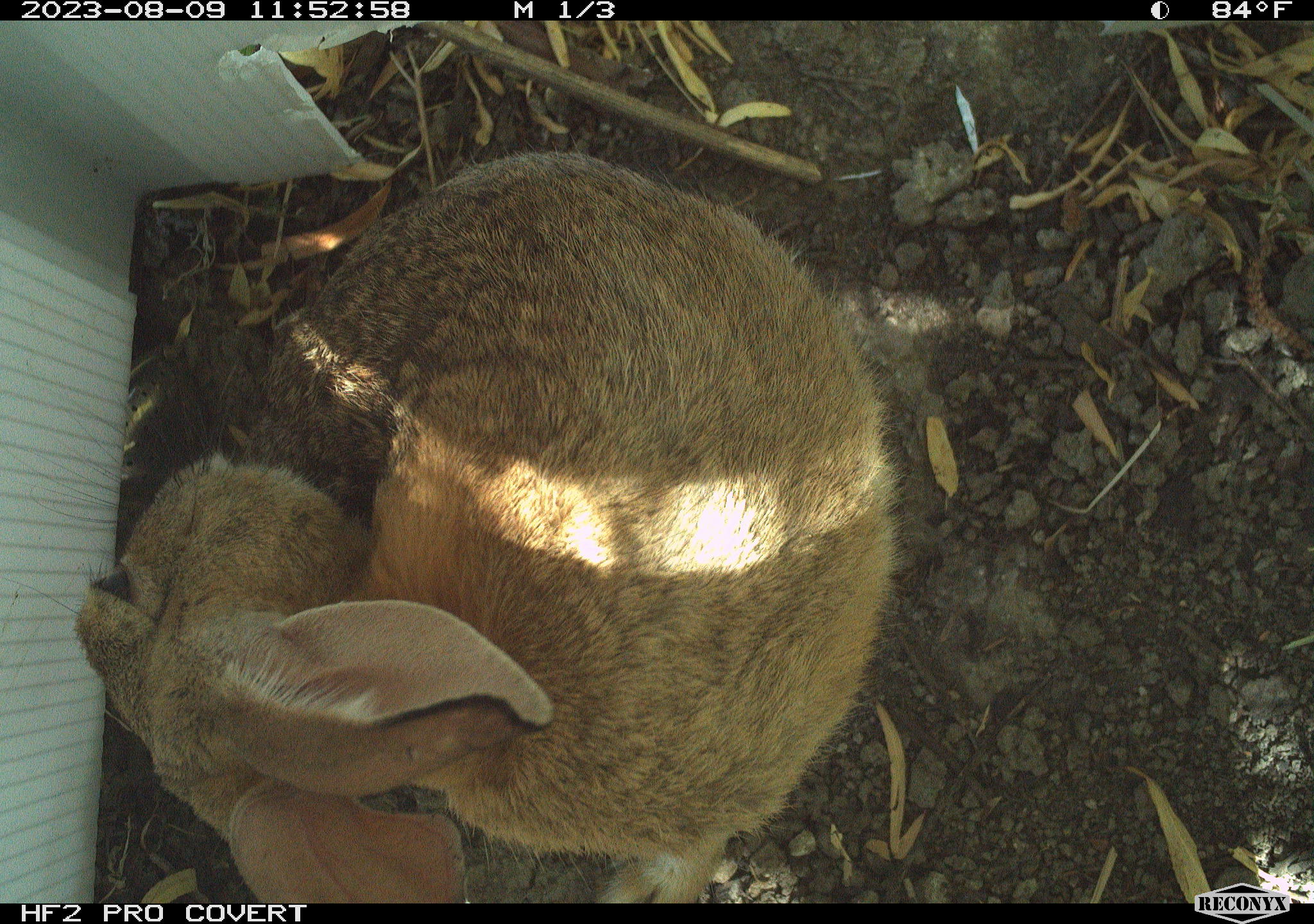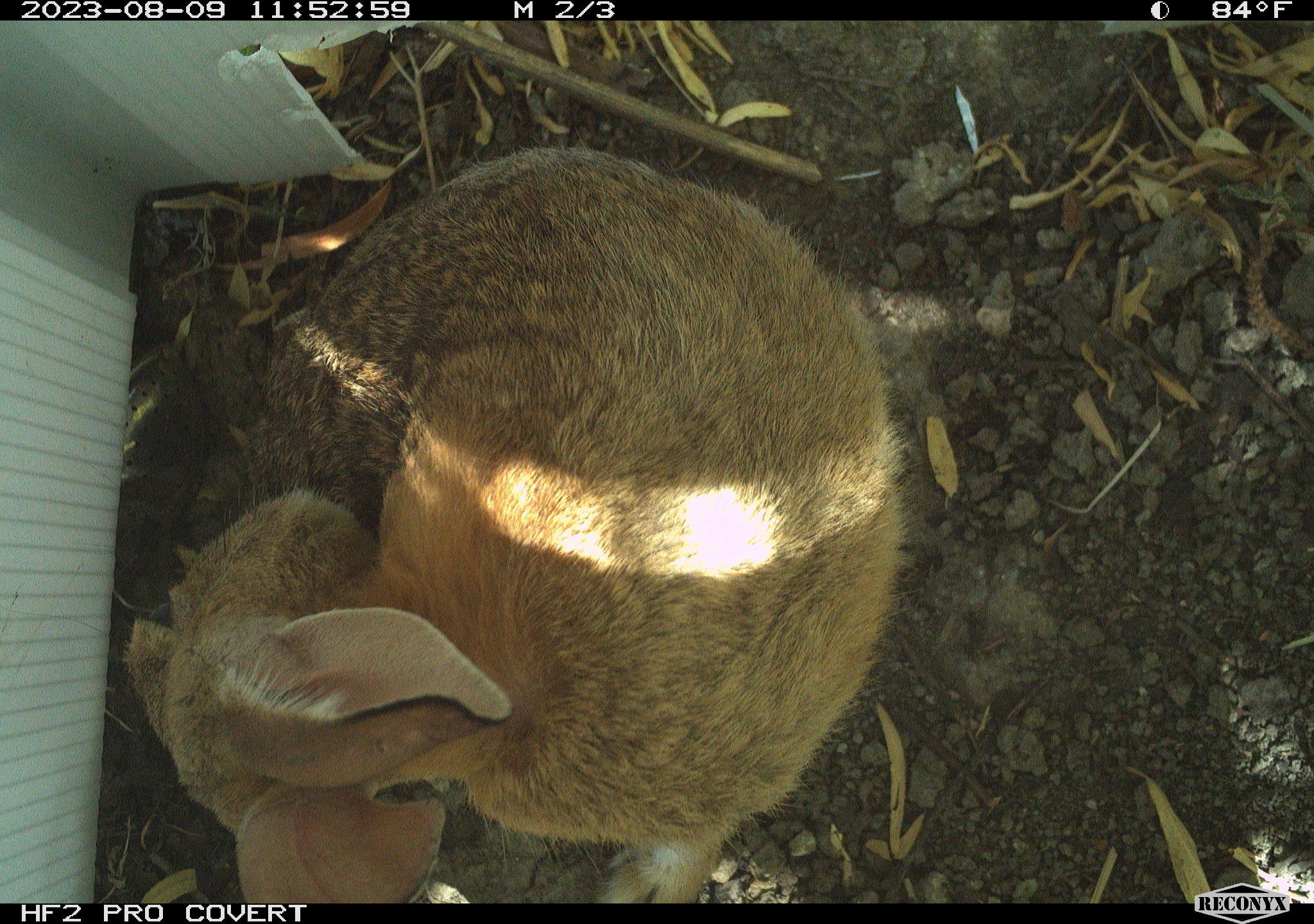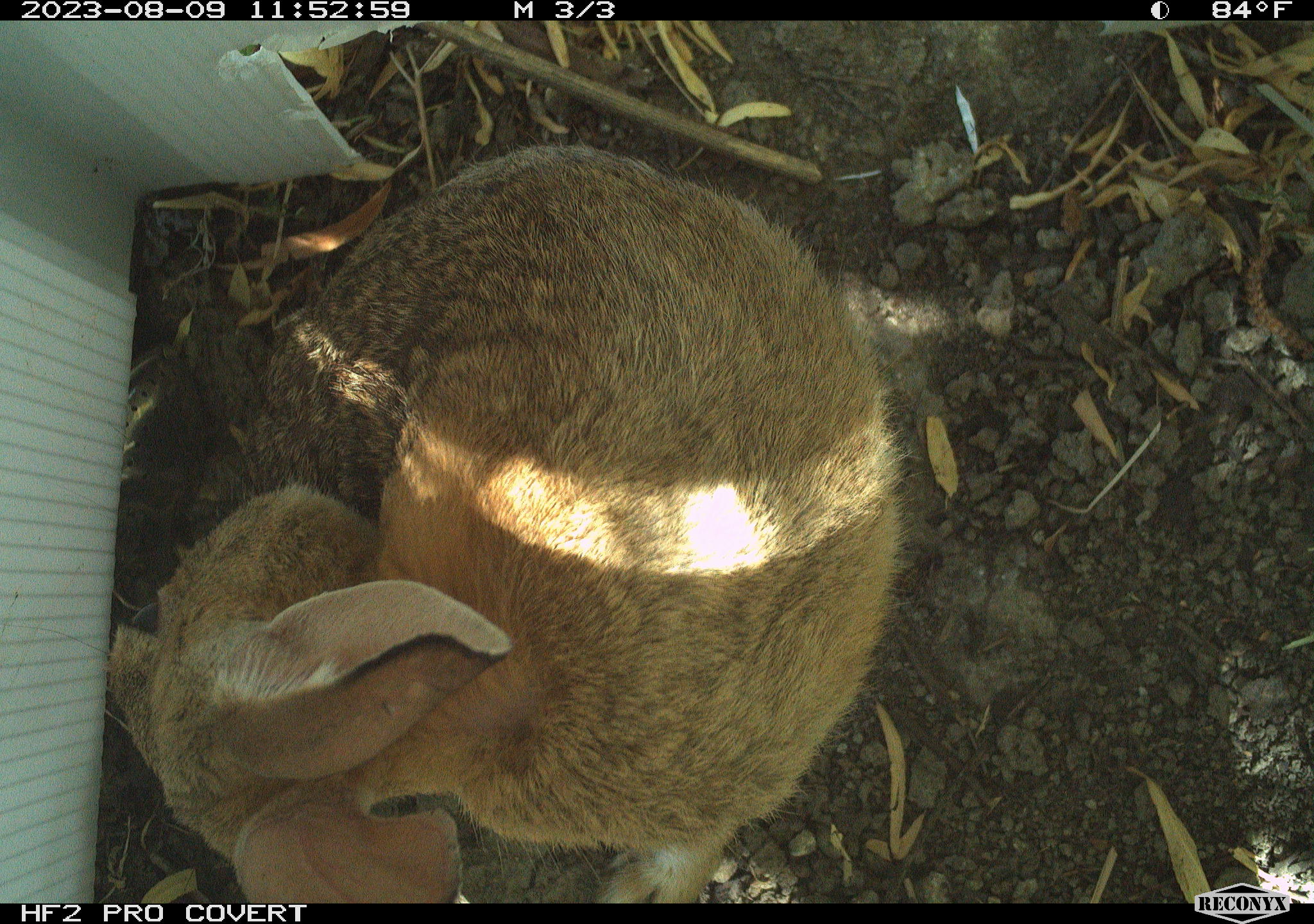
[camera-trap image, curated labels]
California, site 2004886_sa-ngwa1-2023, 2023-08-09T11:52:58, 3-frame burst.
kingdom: Animalia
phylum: Chordata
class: Mammalia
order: Lagomorpha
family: Leporidae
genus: Sylvilagus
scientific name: Sylvilagus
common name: cottontail rabbits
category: sylvilagus species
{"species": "sylvilagus species (cottontail rabbits) (Sylvilagus)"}